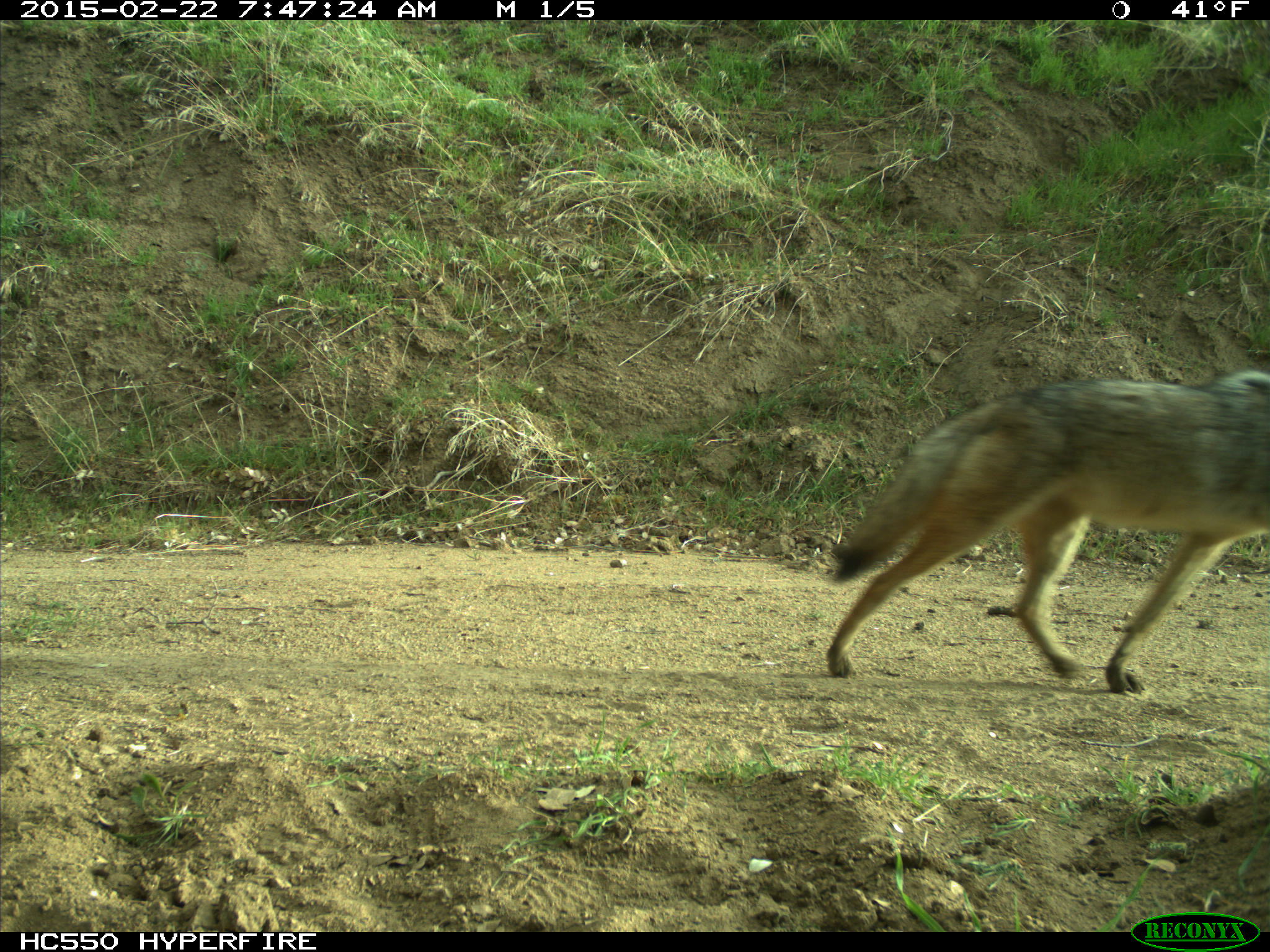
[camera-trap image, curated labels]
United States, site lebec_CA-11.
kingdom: Animalia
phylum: Chordata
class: Mammalia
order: Carnivora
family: Canidae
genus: Canis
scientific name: Canis latrans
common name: coyote